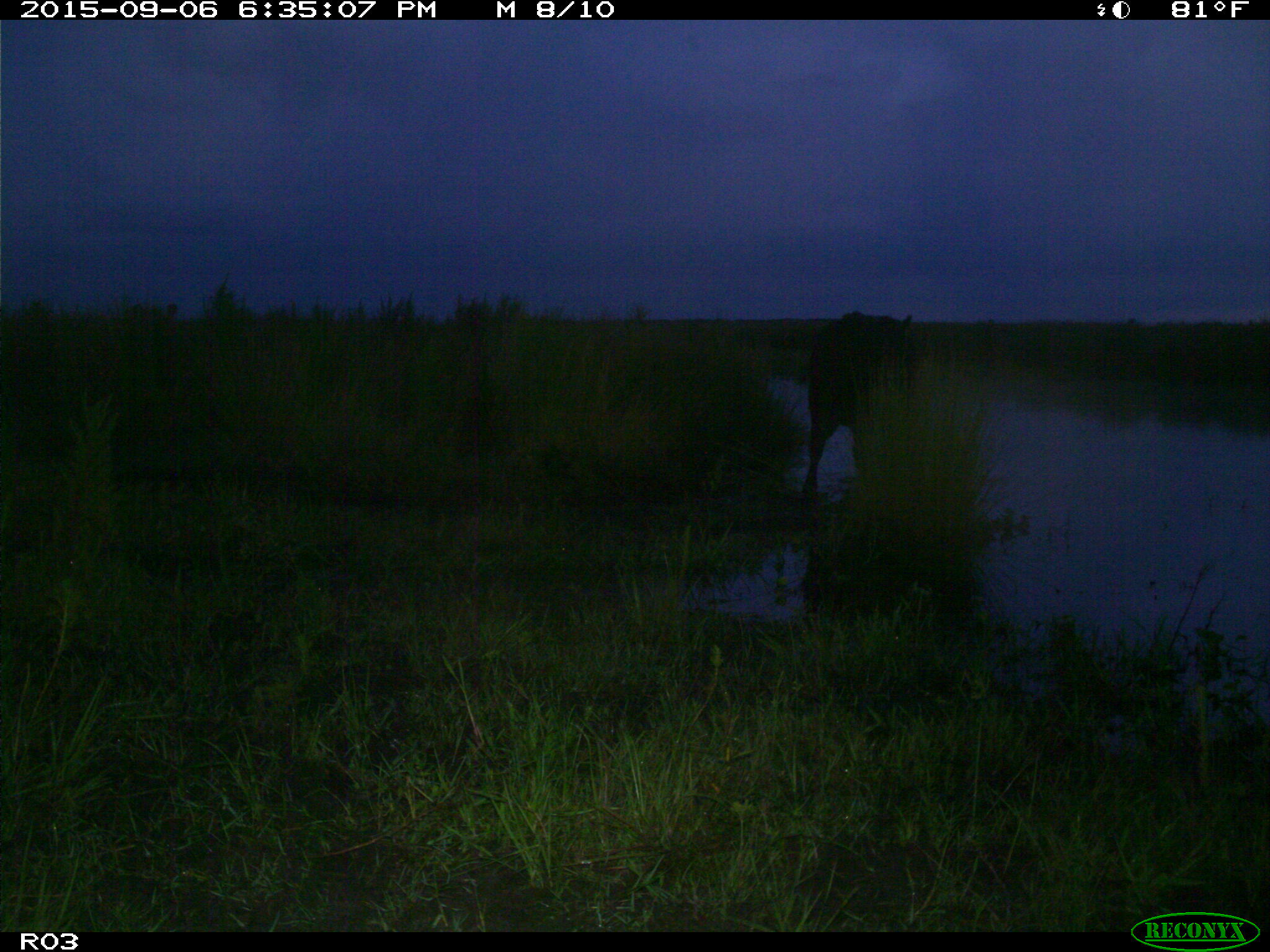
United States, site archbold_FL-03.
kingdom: Animalia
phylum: Chordata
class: Mammalia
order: Artiodactyla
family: Bovidae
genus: Bos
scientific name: Bos taurus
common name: domestic cow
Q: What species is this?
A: Bos taurus (domestic cow).